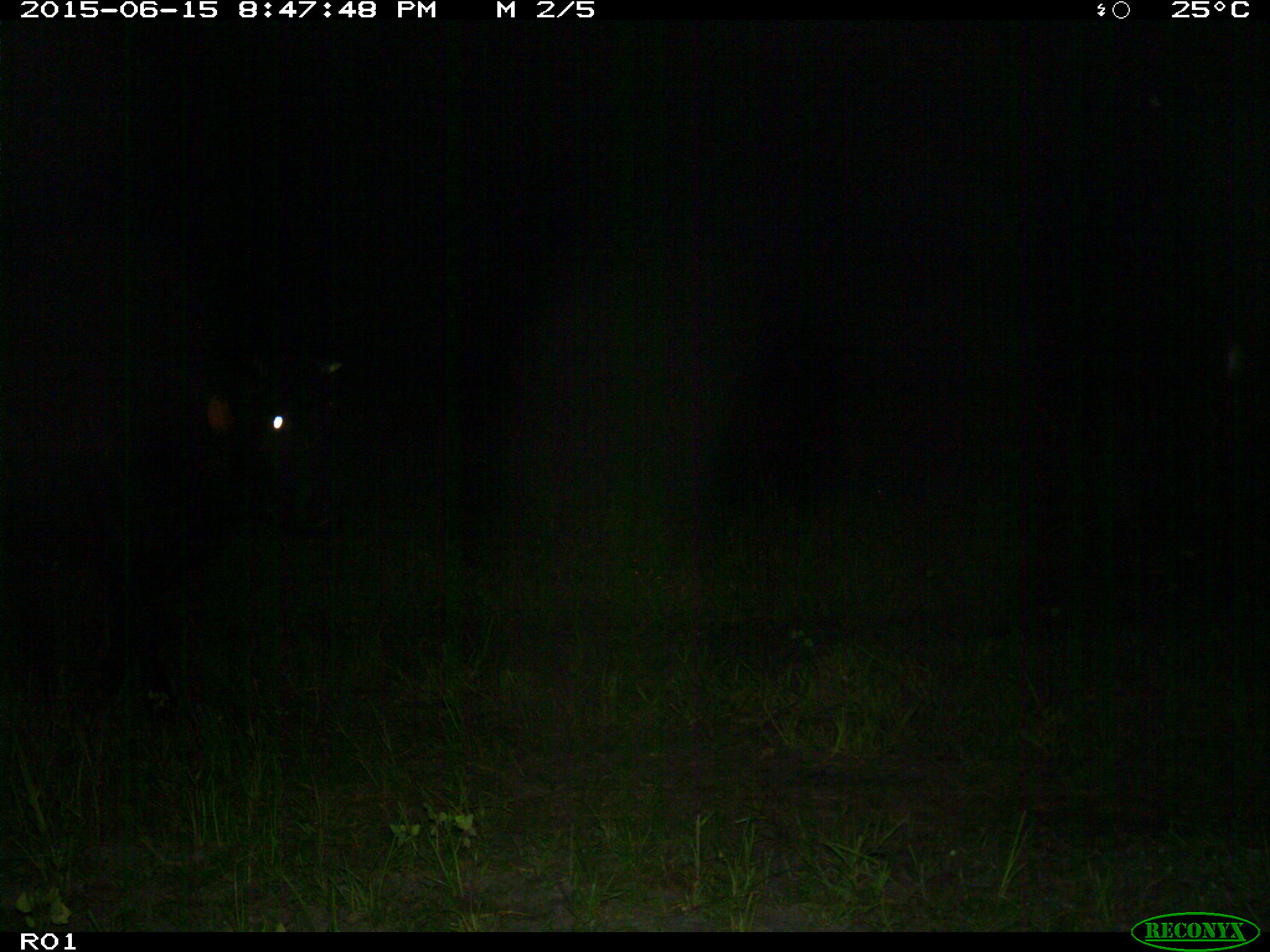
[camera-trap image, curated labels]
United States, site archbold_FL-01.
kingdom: Animalia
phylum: Chordata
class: Mammalia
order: Artiodactyla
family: Bovidae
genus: Bos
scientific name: Bos taurus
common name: domestic cow